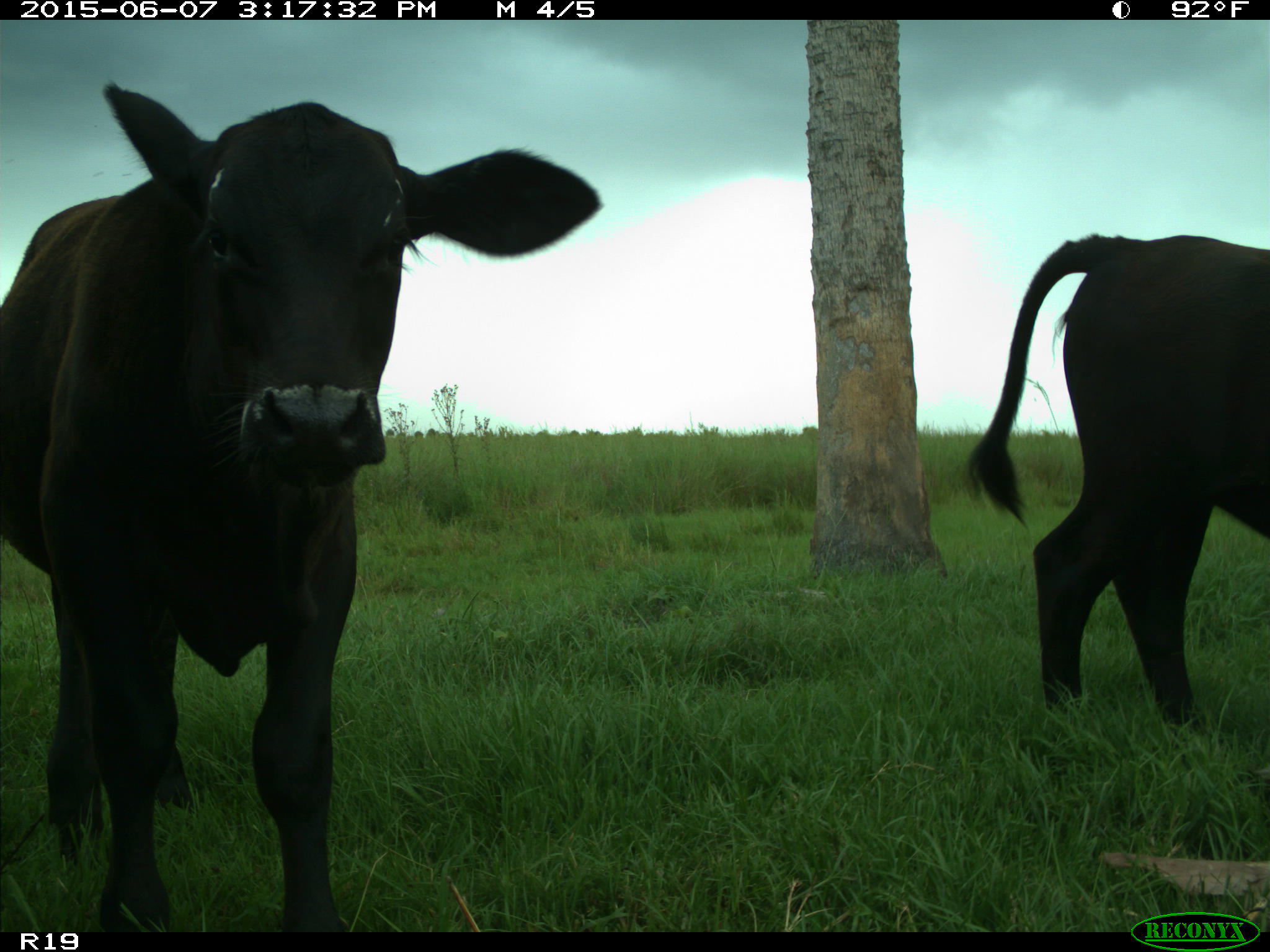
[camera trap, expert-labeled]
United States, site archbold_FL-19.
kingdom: Animalia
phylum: Chordata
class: Mammalia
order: Artiodactyla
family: Bovidae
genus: Bos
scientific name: Bos taurus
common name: domestic cow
Bos taurus (domestic cow).